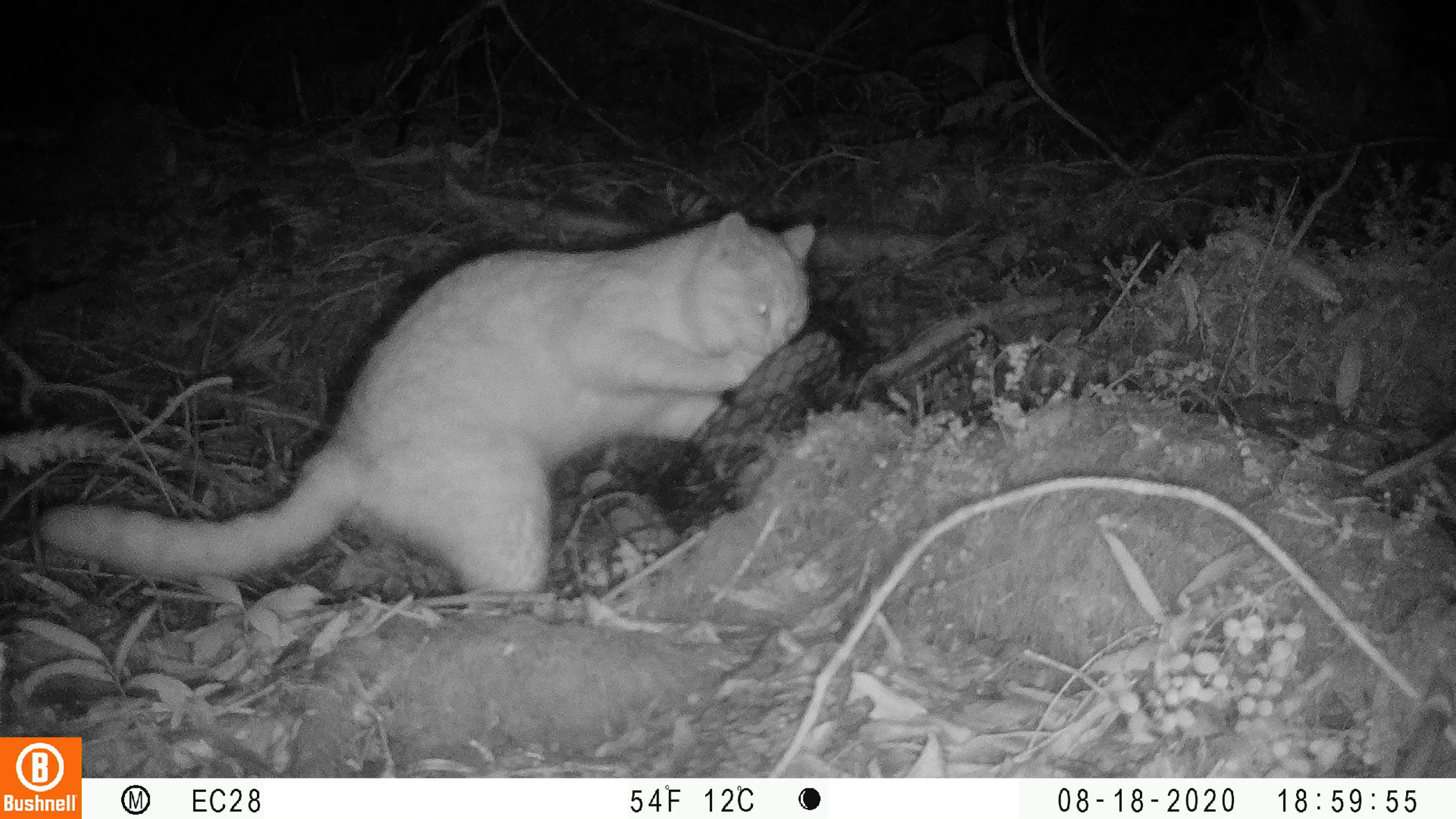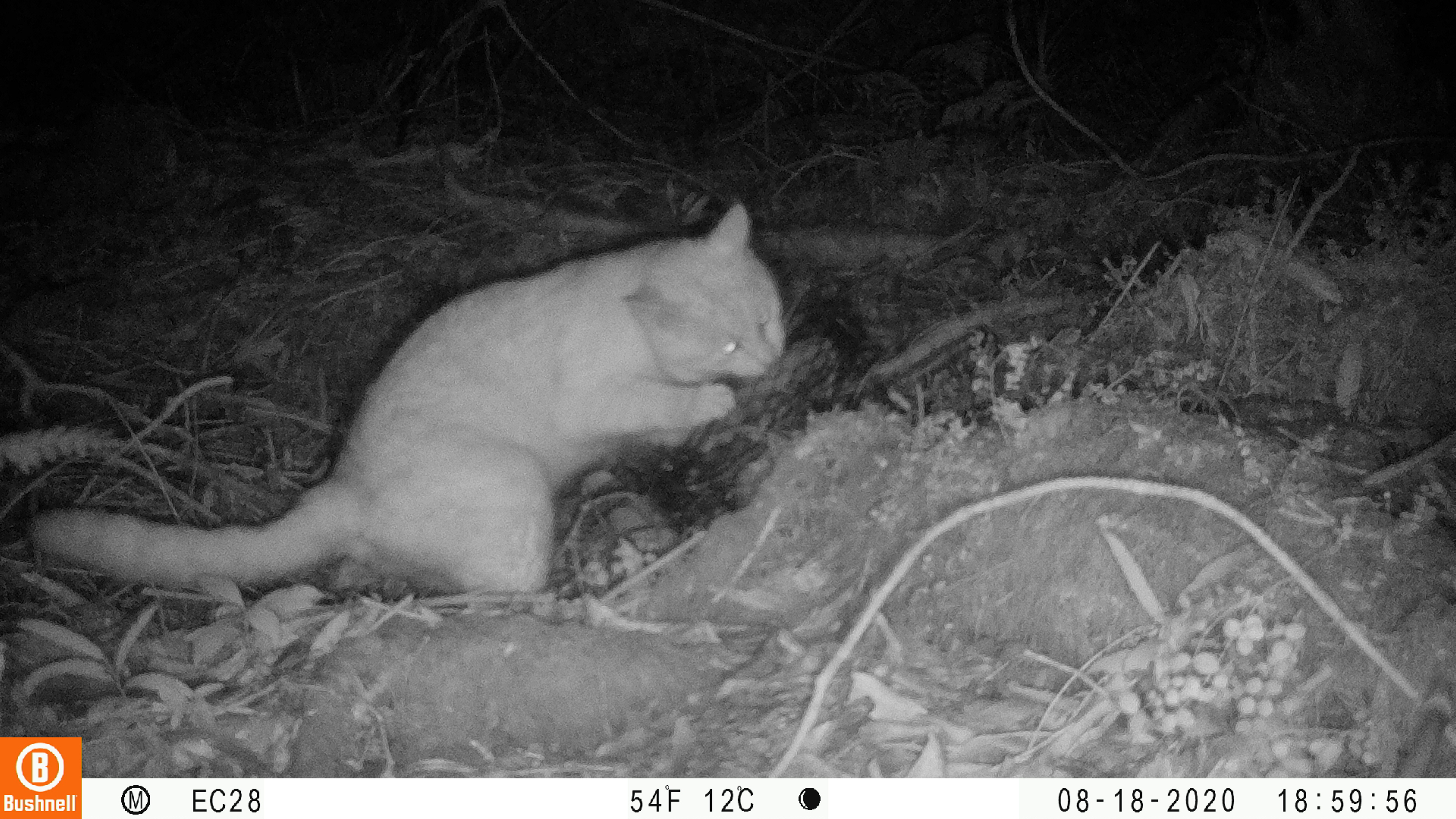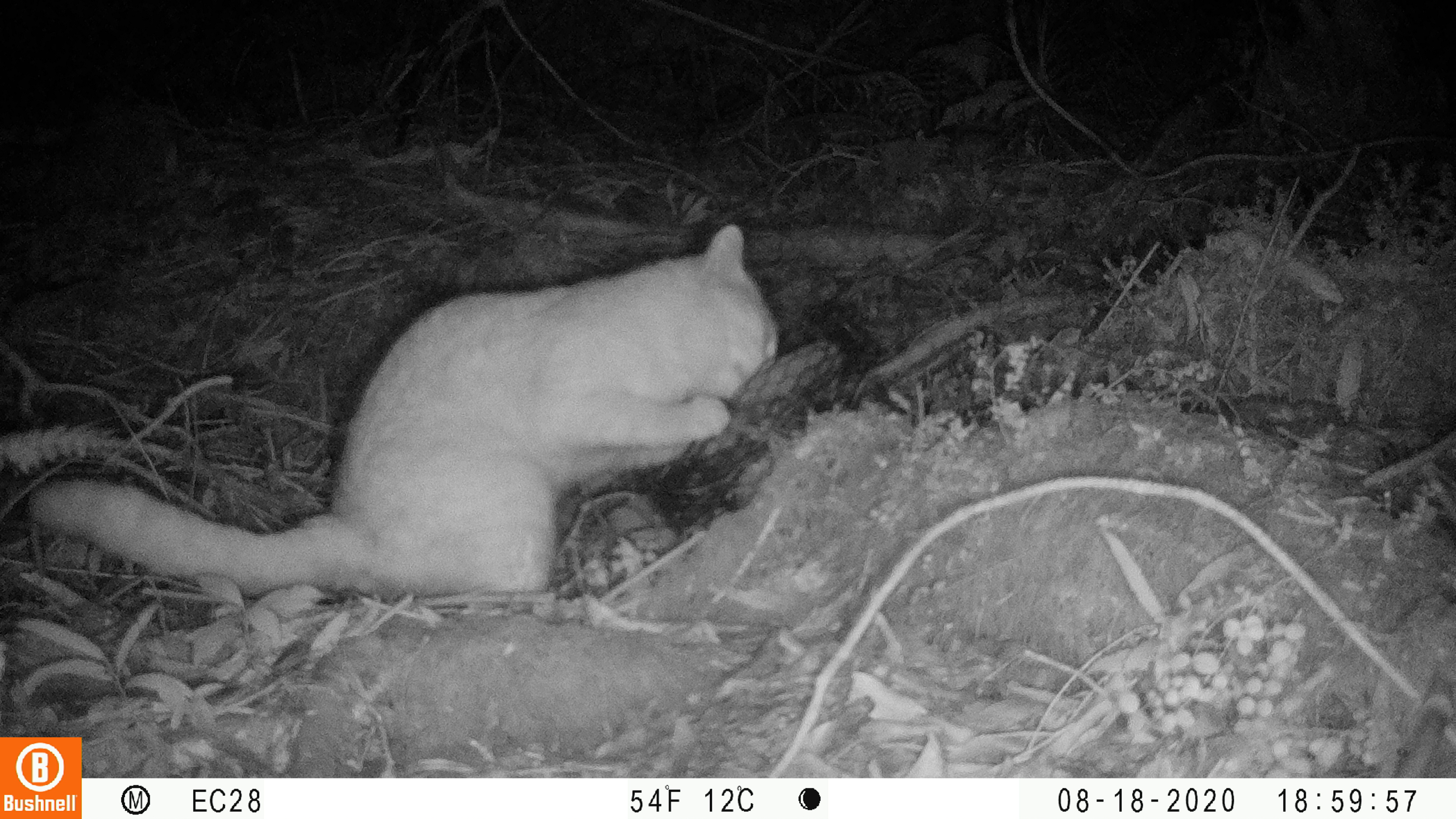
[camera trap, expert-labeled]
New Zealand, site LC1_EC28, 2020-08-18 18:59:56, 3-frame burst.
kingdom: Animalia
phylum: Chordata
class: Mammalia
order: Carnivora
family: Felidae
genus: Felis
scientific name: Felis catus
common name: domestic cat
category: cat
Cat (domestic cat) (Felis catus).